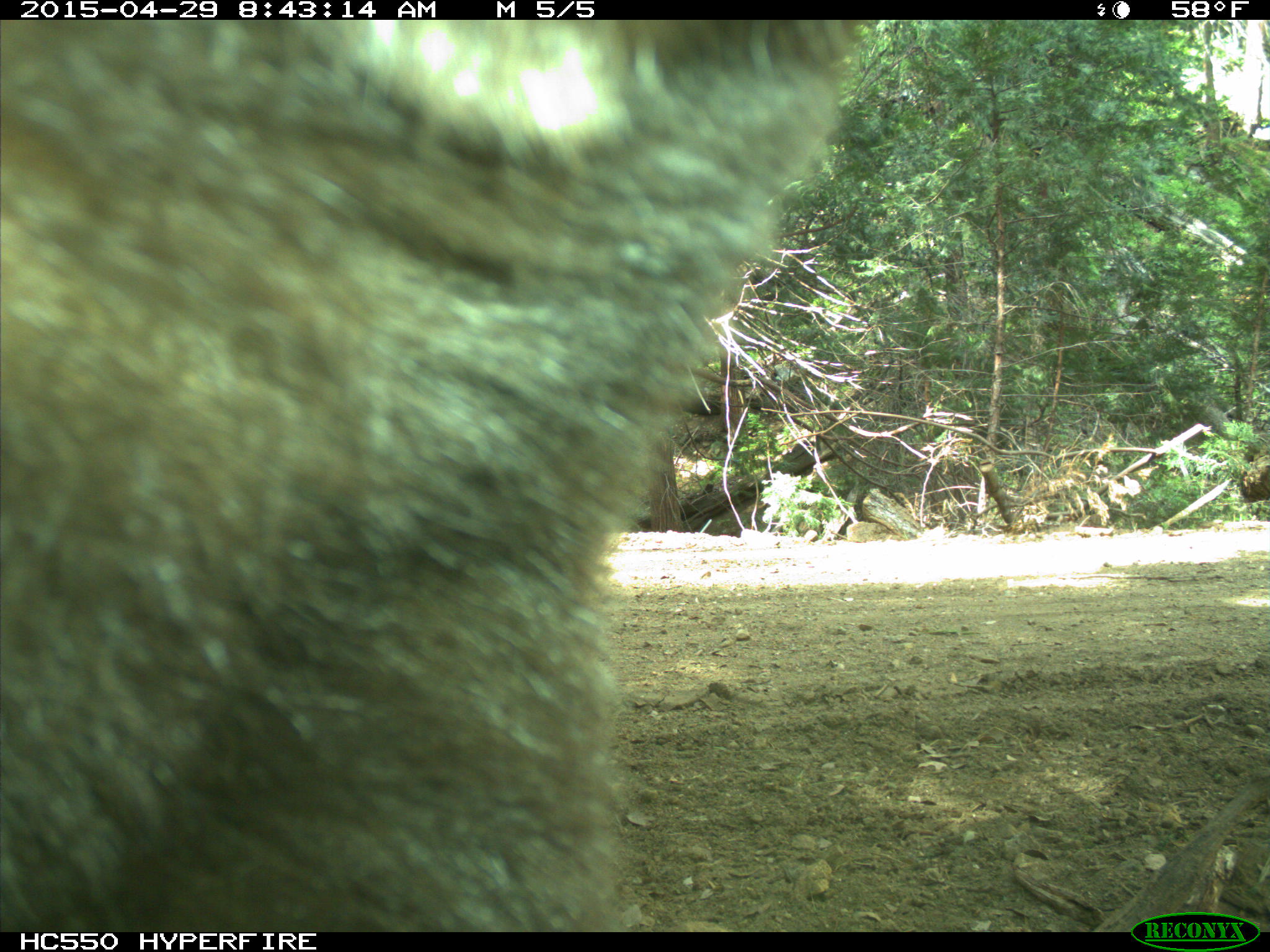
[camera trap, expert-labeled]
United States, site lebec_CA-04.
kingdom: Animalia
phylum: Chordata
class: Mammalia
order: Carnivora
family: Ursidae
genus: Ursus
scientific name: Ursus americanus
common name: american black bear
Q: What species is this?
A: Ursus americanus (american black bear).